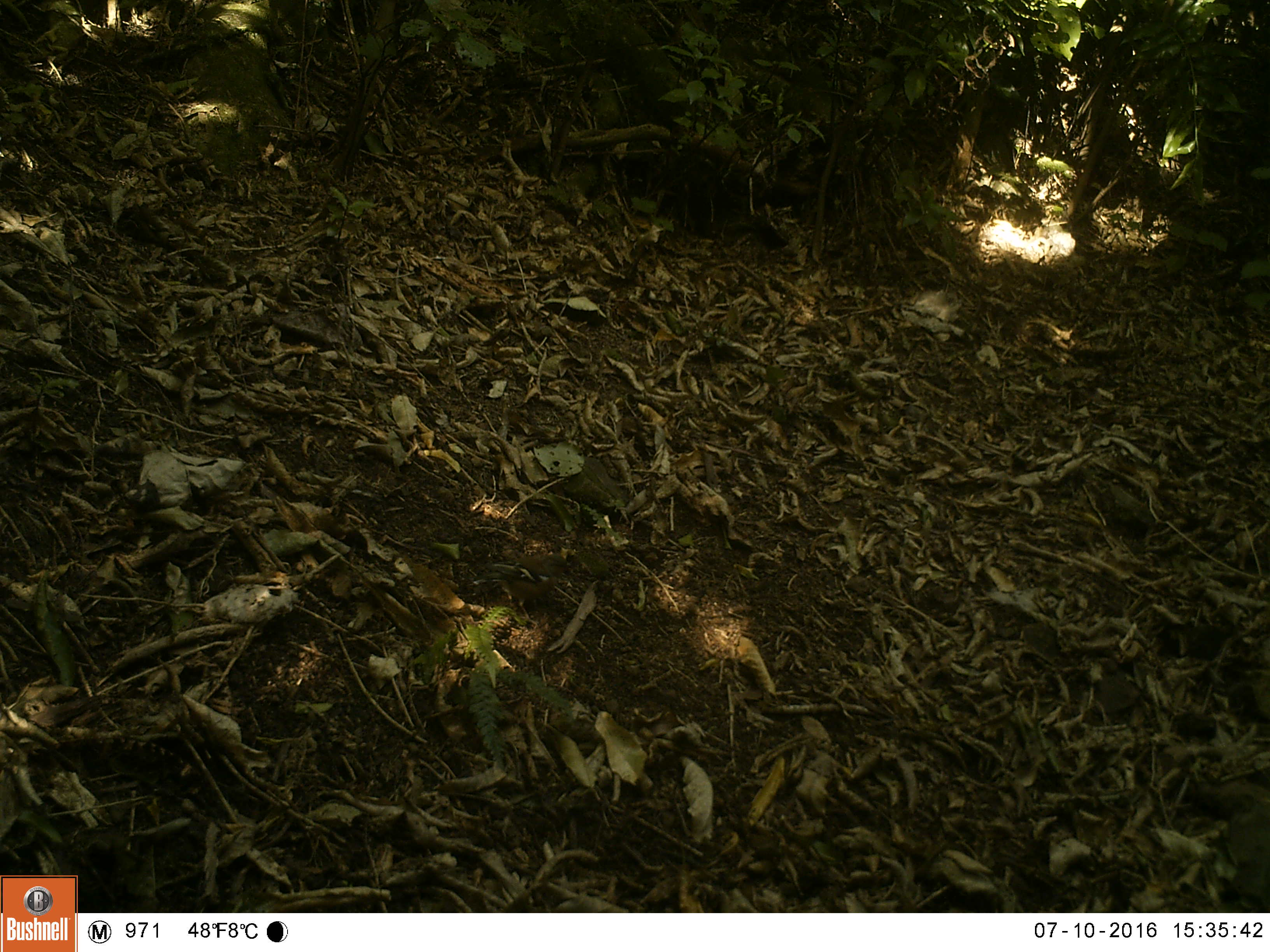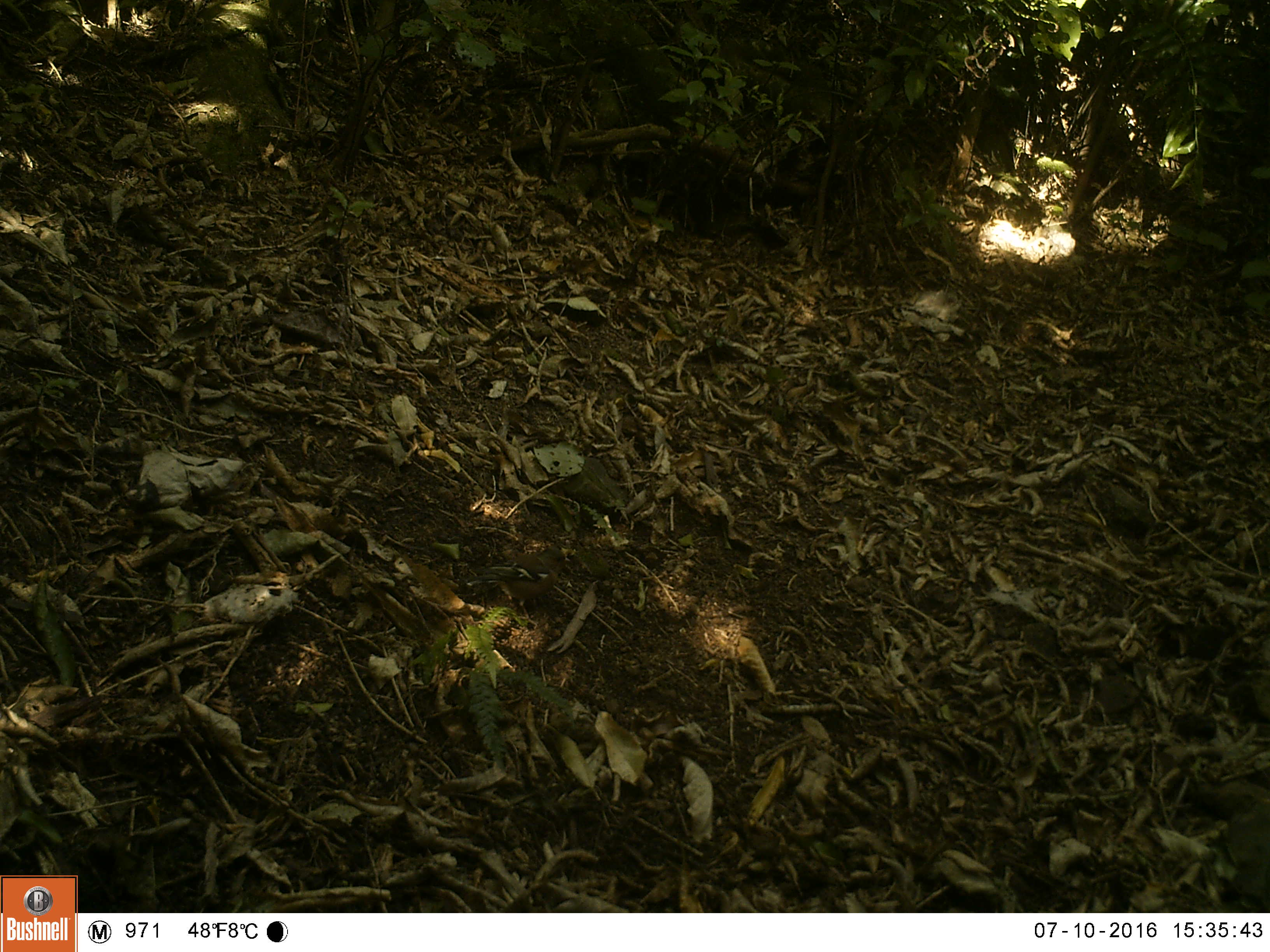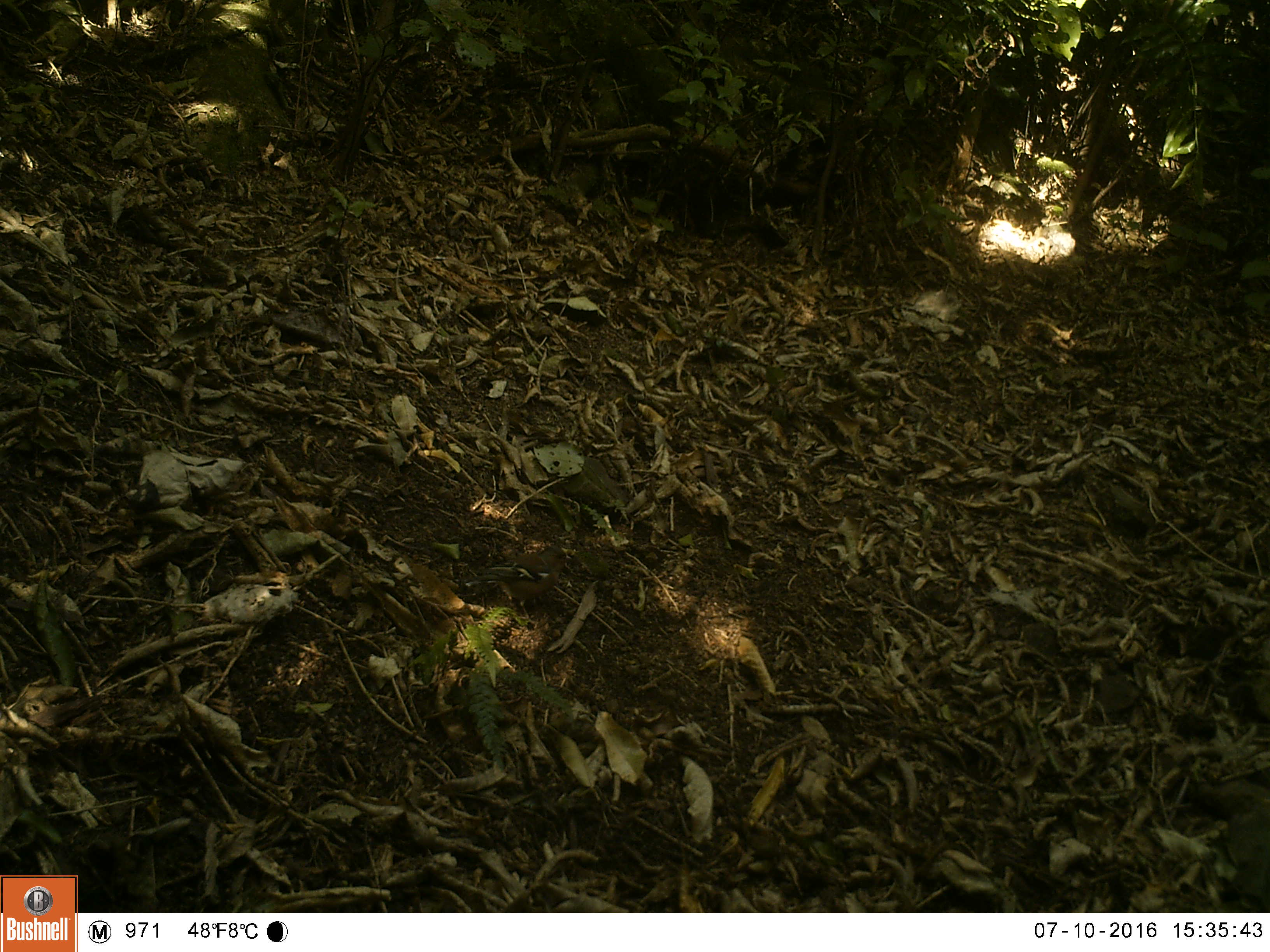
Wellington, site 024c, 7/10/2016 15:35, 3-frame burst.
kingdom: Animalia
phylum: Chordata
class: Aves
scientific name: Aves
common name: bird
Bird (Aves).